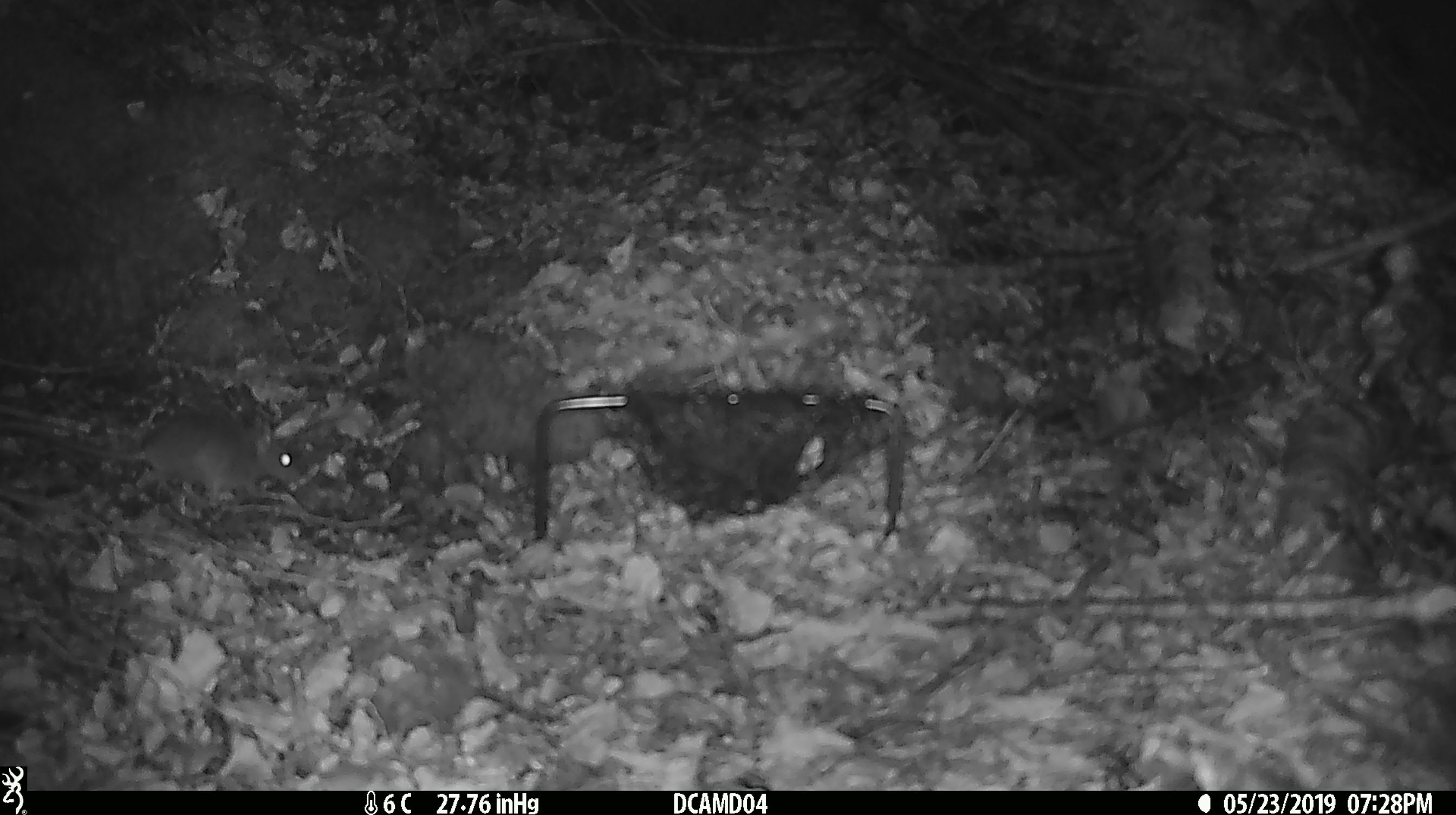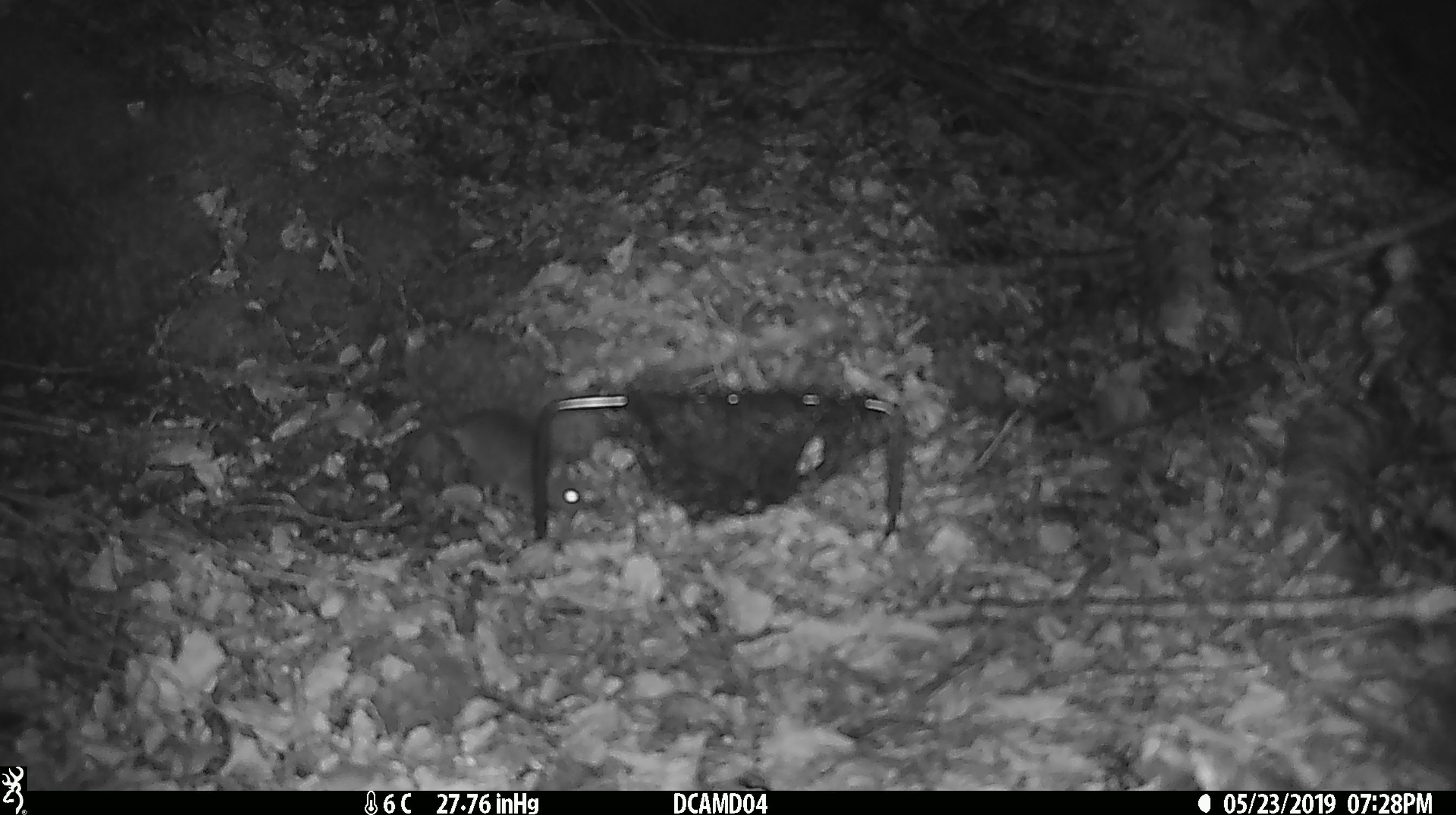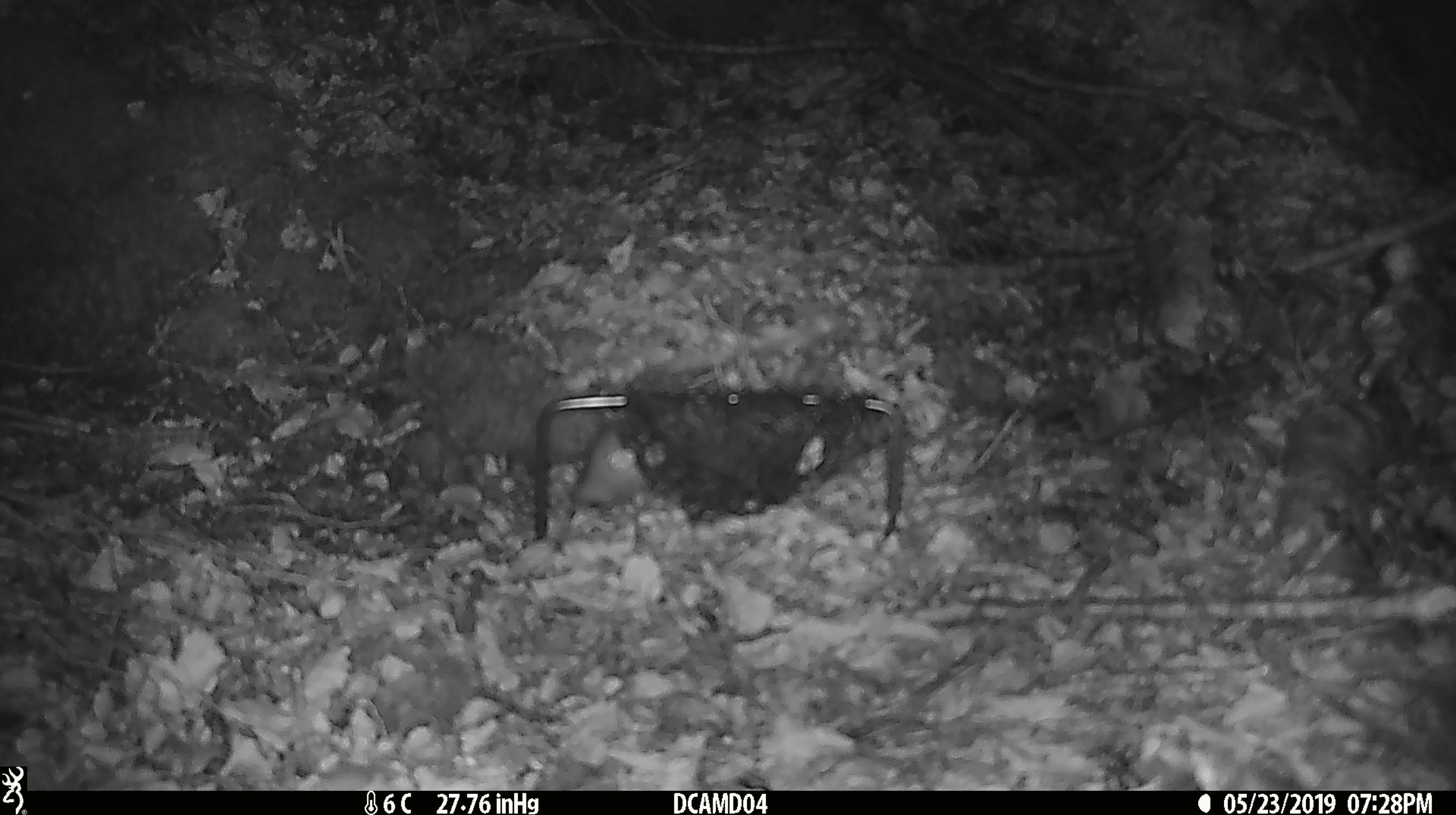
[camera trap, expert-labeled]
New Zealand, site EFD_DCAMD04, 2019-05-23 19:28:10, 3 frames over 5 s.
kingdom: Animalia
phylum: Chordata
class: Mammalia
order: Rodentia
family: Muridae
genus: Mus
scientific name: Mus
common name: mouse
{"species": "mouse (Mus)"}